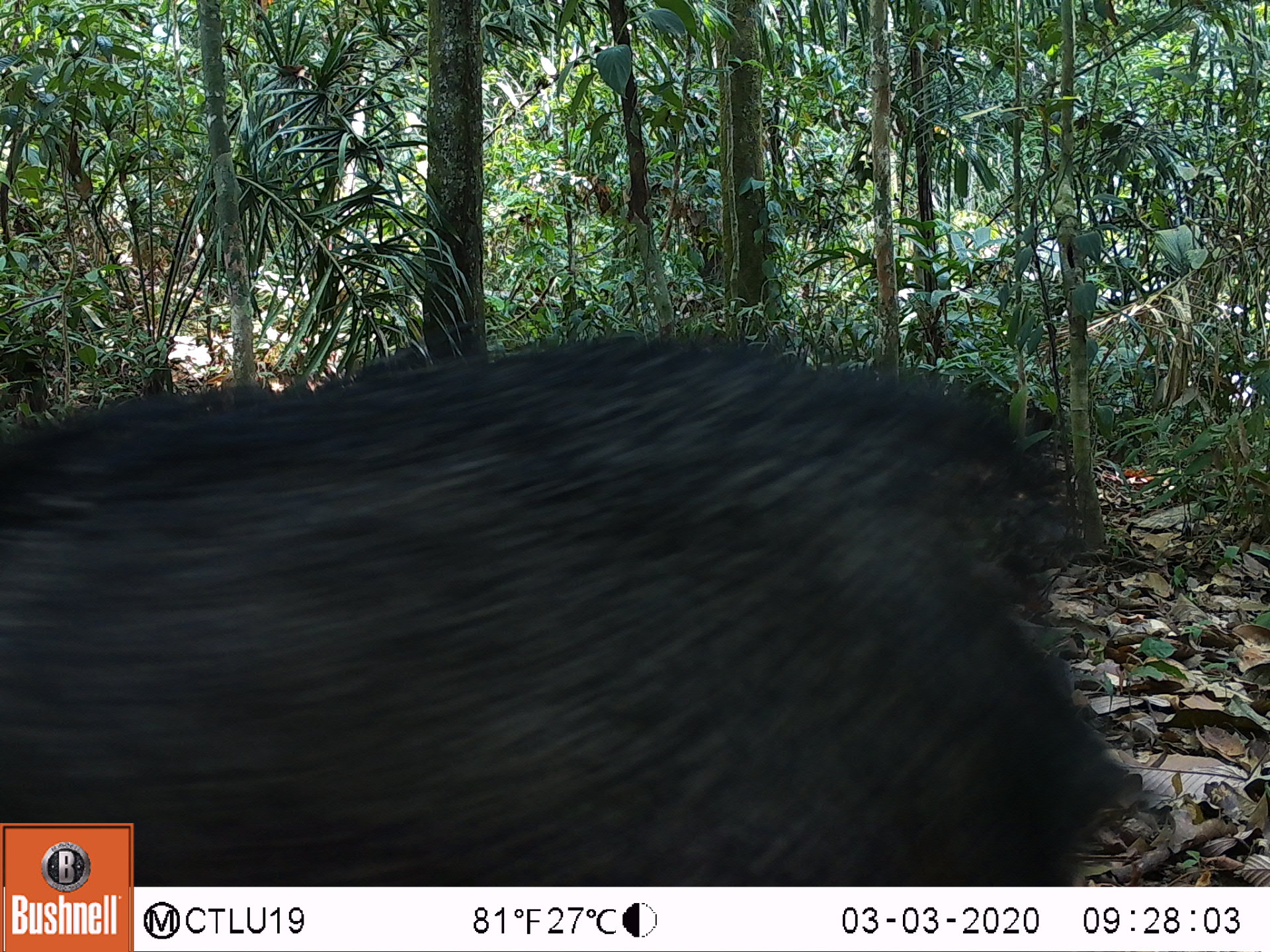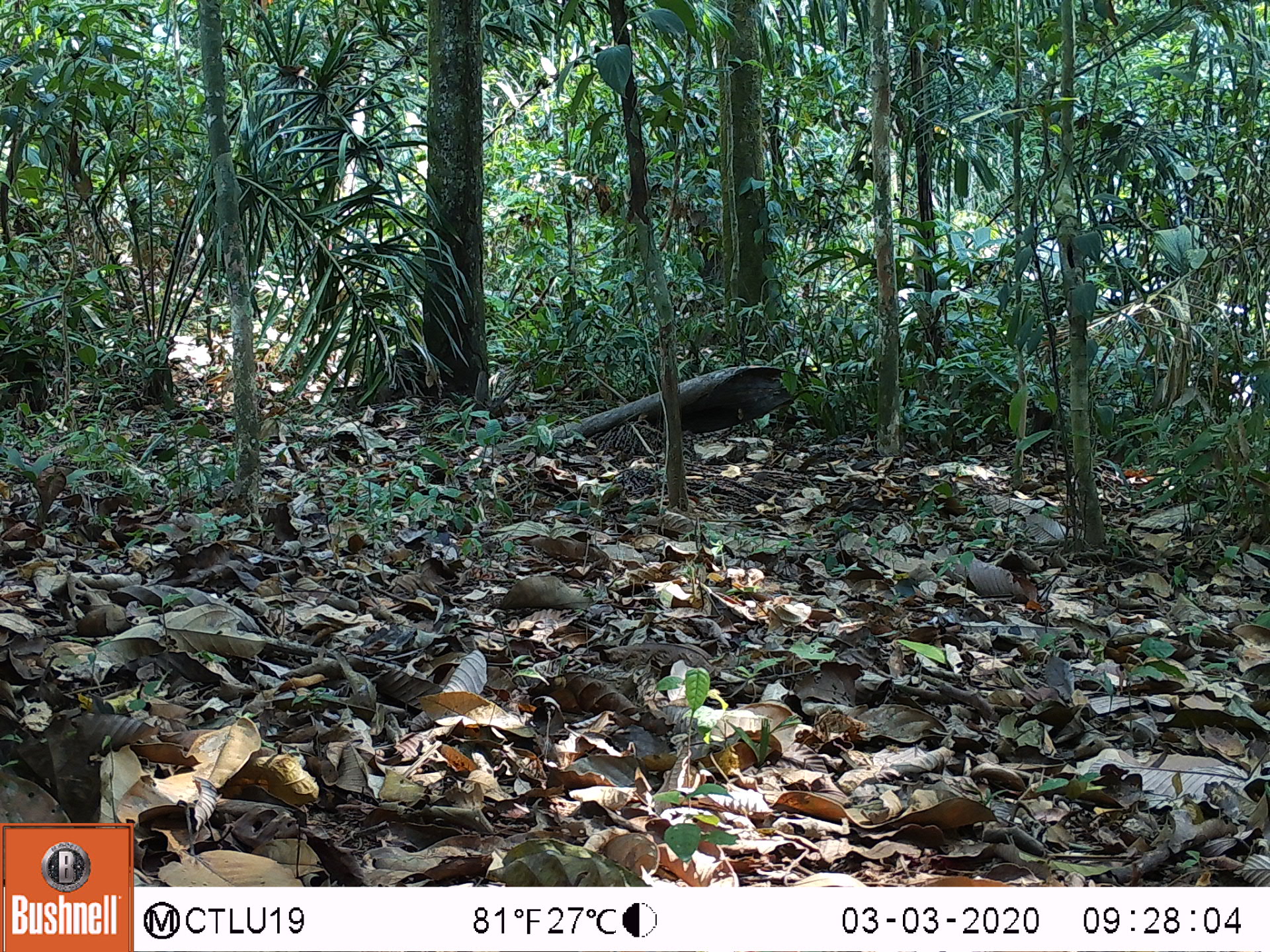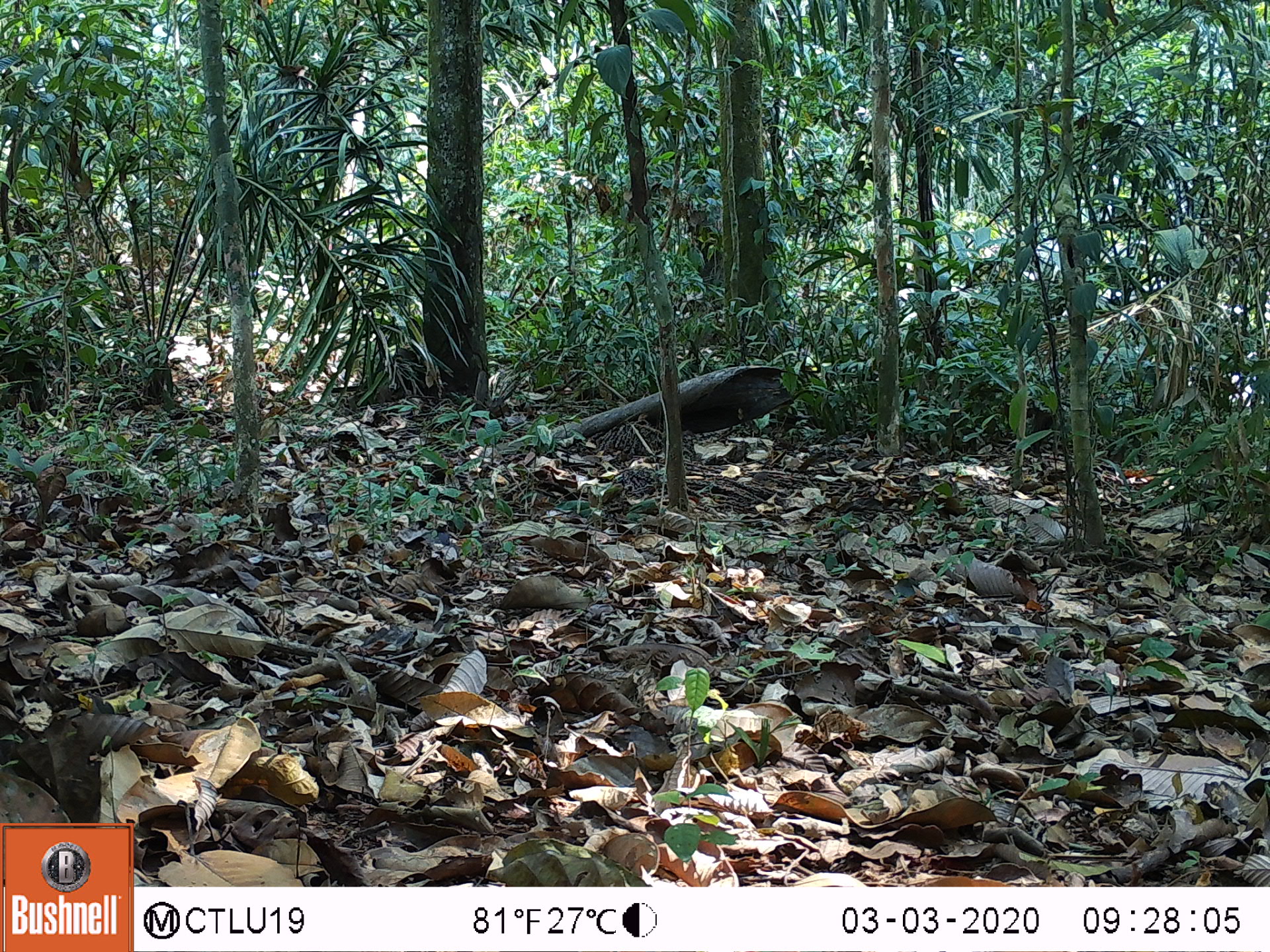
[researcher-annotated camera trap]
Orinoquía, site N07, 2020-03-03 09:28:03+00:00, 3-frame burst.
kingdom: Animalia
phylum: Chordata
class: Mammalia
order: Artiodactyla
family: Tayassuidae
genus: Pecari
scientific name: Pecari tajacu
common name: collared peccary